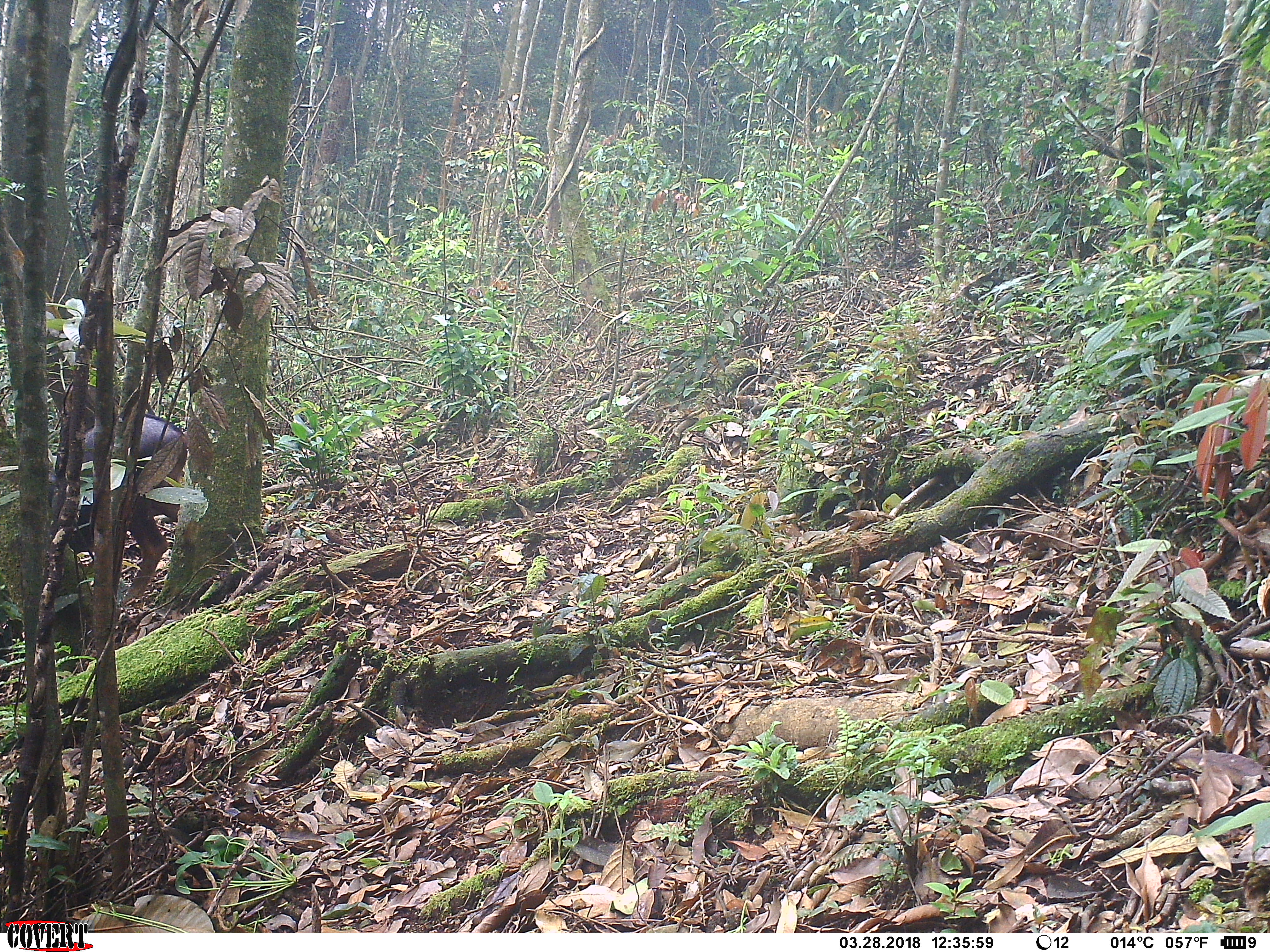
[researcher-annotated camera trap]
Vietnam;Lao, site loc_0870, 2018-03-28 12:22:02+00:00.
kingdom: Animalia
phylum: Chordata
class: Mammalia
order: Artiodactyla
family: Bovidae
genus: Capricornis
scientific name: Capricornis sumatraensis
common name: chinese serow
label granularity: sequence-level